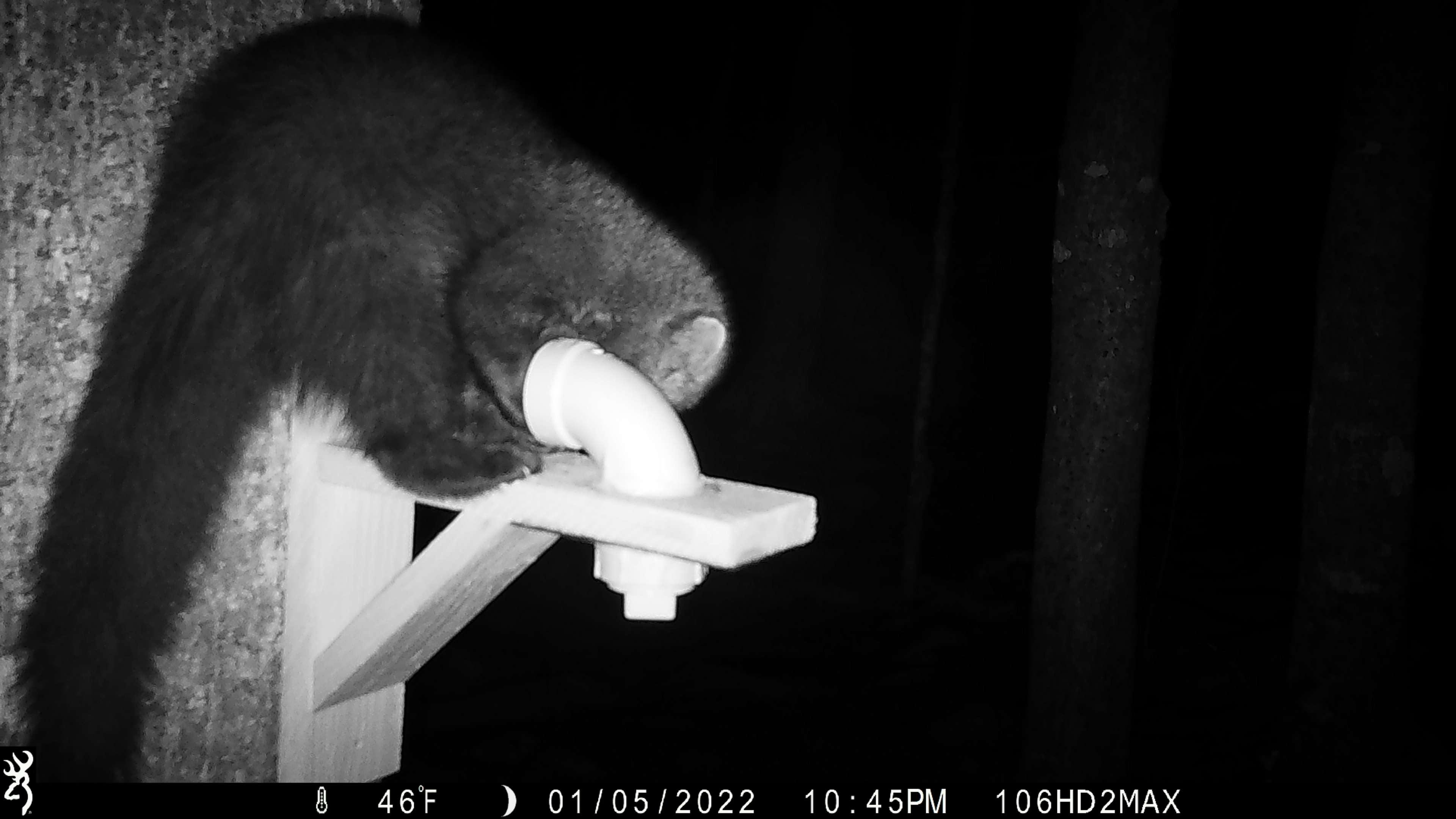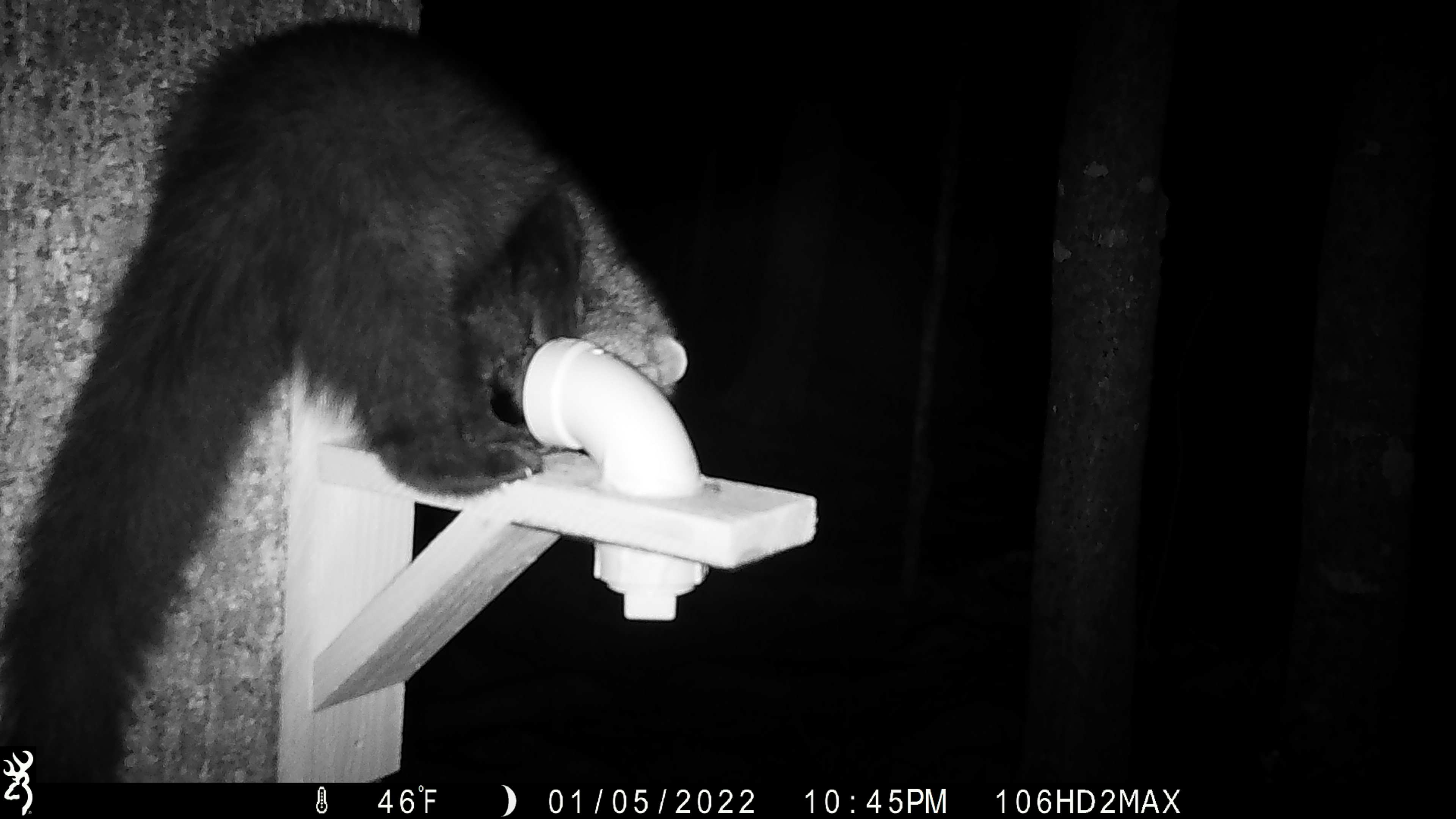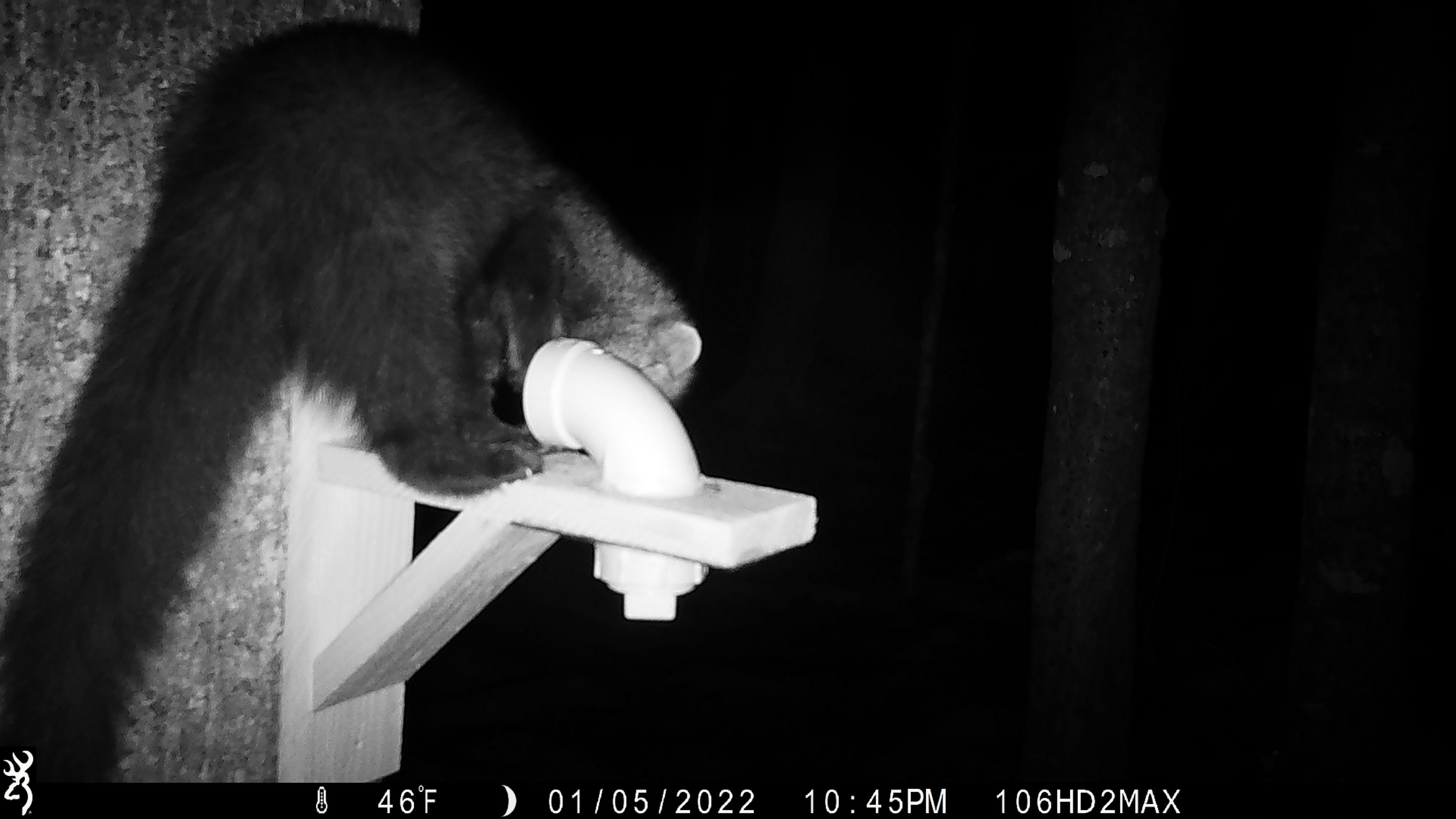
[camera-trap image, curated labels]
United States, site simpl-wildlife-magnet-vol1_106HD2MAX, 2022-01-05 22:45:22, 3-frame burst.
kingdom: Animalia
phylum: Chordata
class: Mammalia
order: Carnivora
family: Mustelidae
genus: Pekania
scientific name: Pekania pennanti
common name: fisher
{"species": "fisher (Pekania pennanti)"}